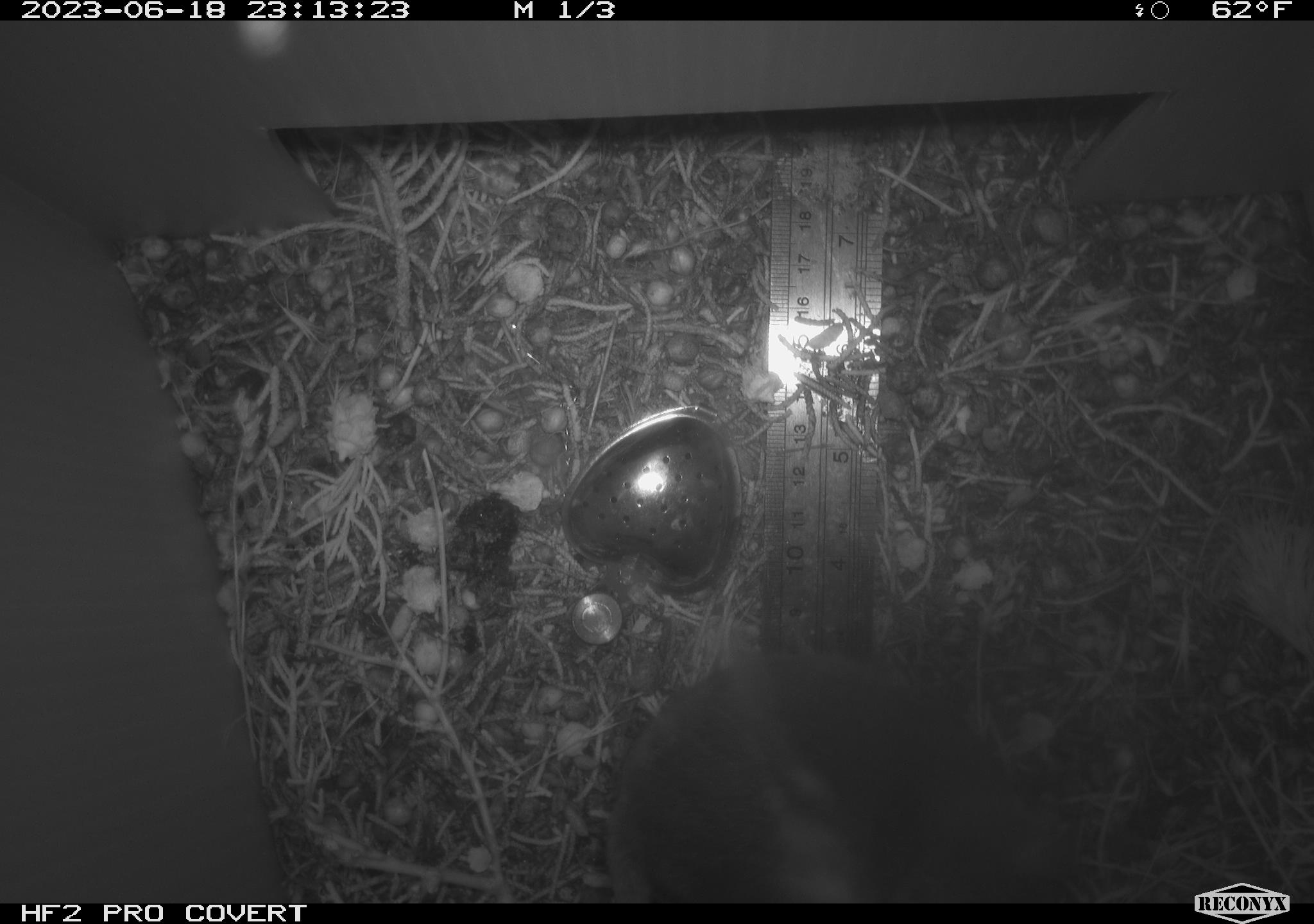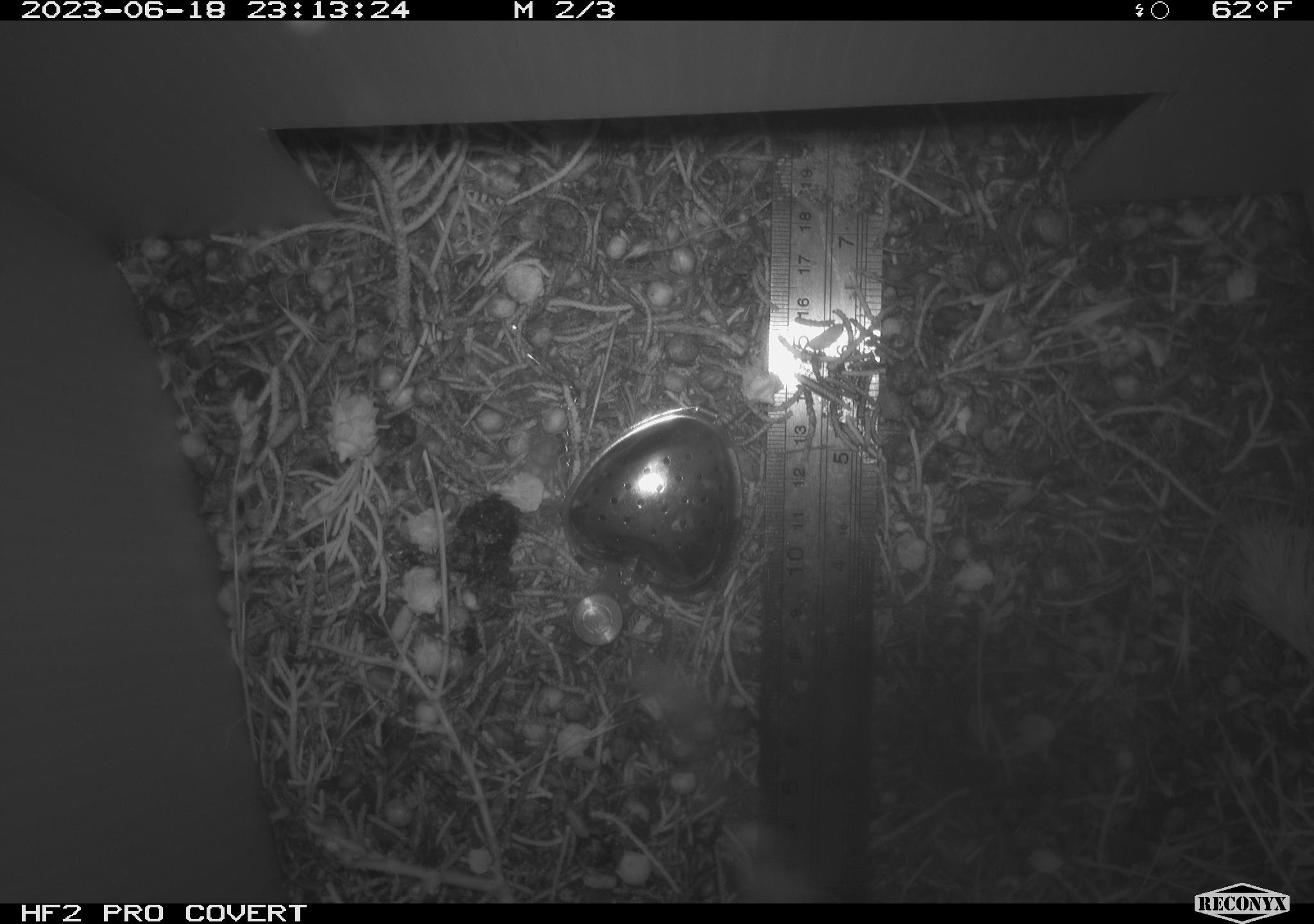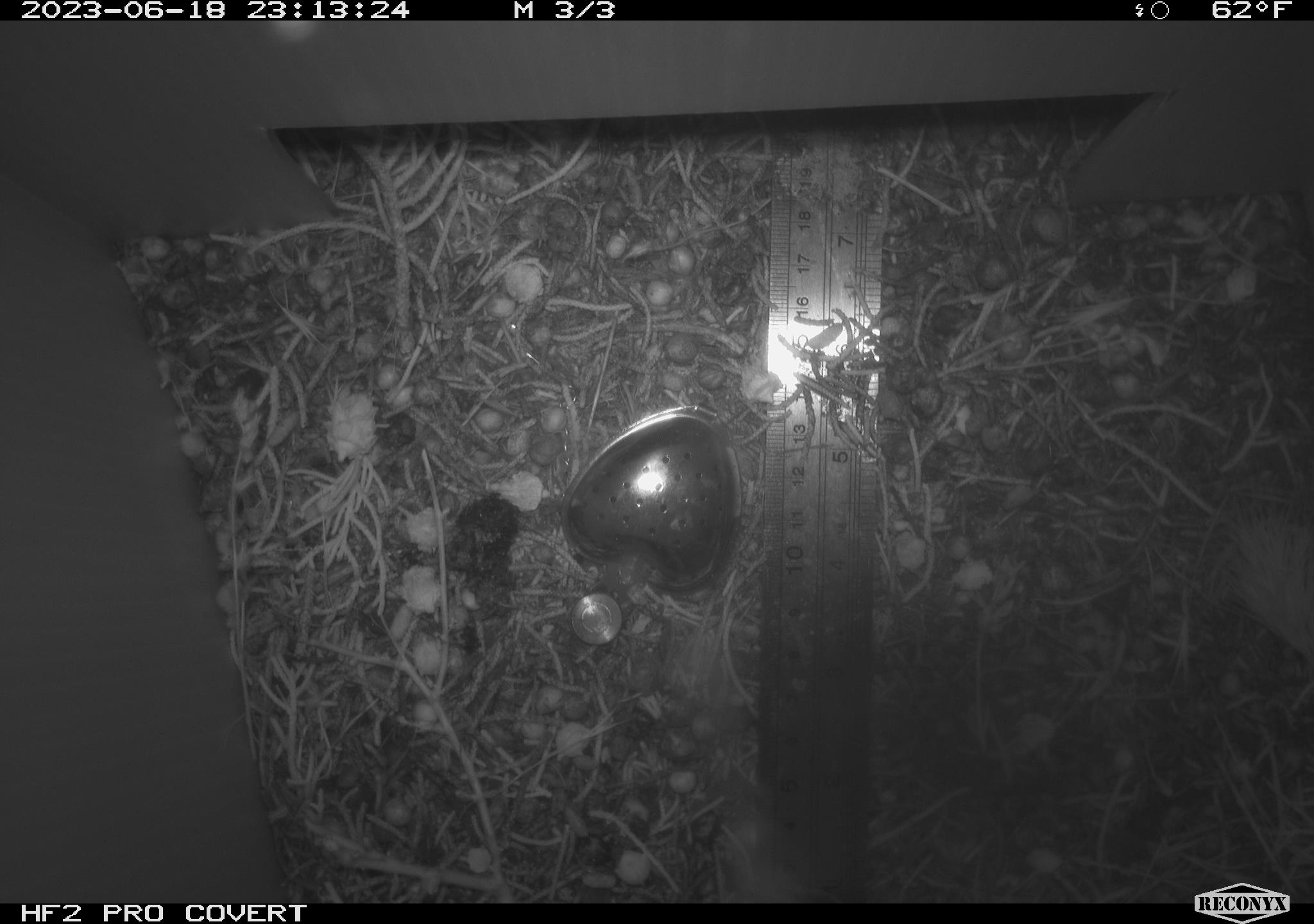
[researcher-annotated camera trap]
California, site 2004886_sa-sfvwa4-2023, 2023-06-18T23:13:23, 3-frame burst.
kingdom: Animalia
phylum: Chordata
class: Mammalia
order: Rodentia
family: Cricetidae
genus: Neotoma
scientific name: Neotoma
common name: pack rat or woodrat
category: neotoma species